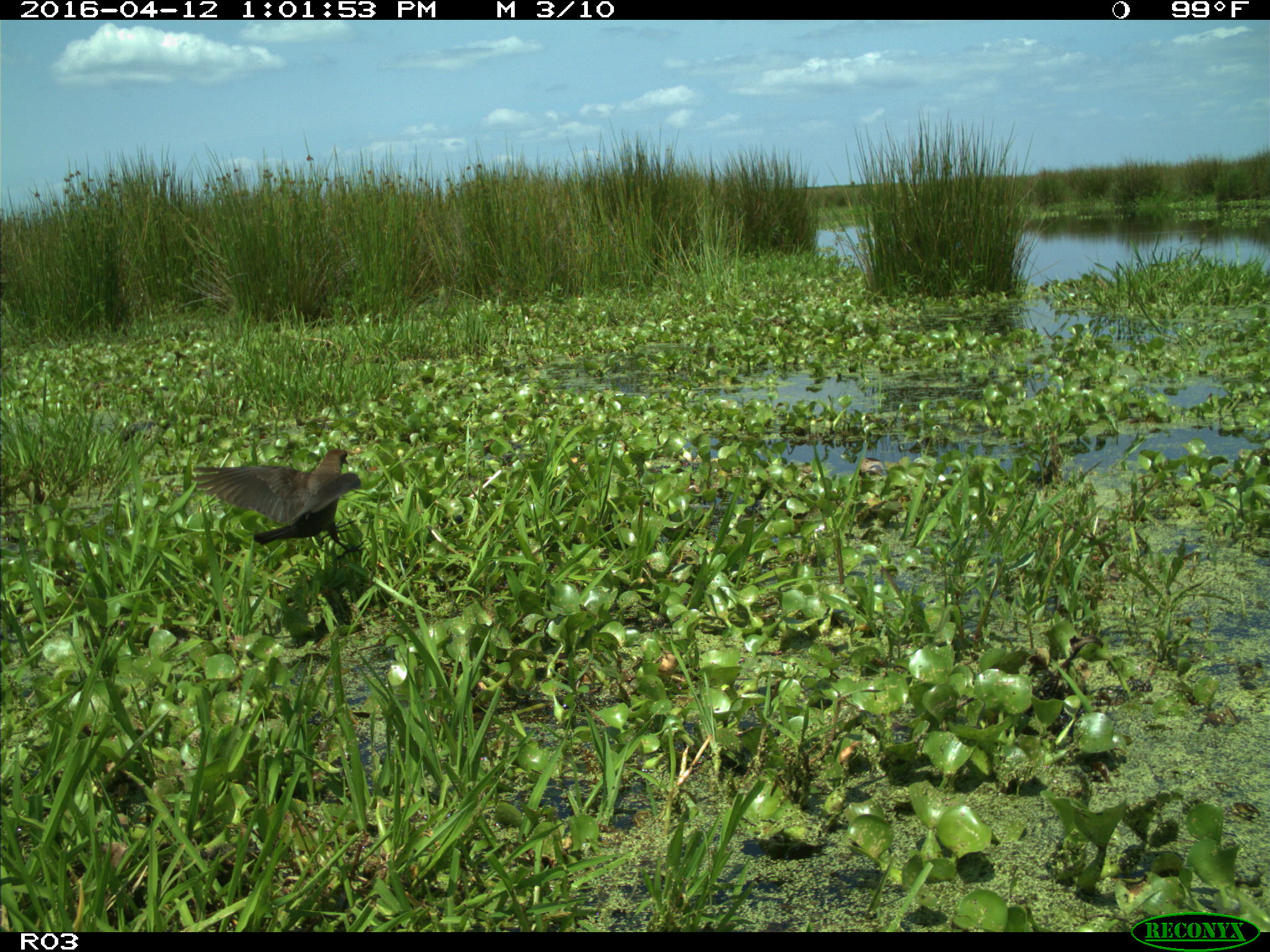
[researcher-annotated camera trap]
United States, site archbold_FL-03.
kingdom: Animalia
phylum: Chordata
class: Mammalia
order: Artiodactyla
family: Bovidae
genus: Bos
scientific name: Bos taurus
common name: domestic cow